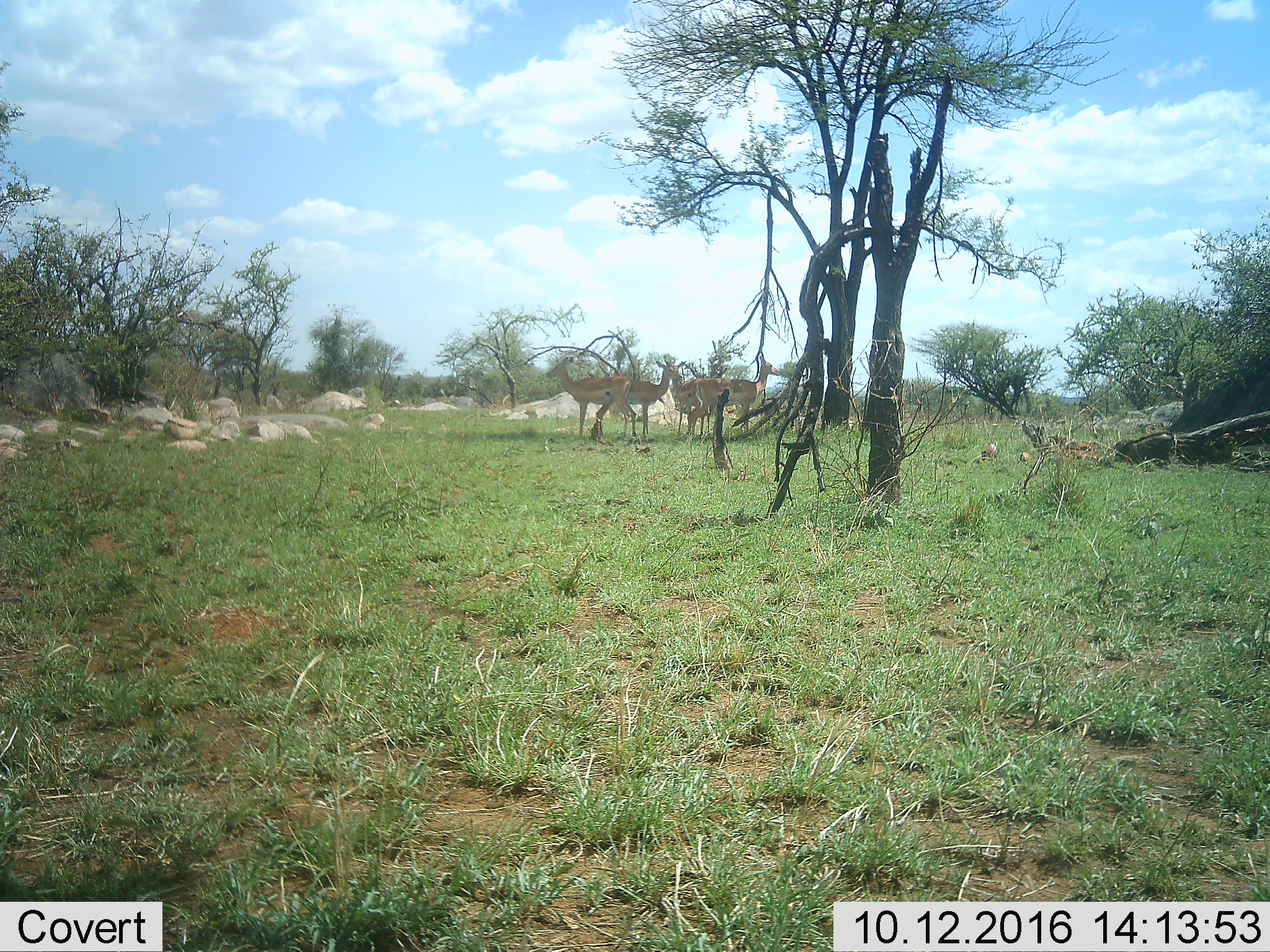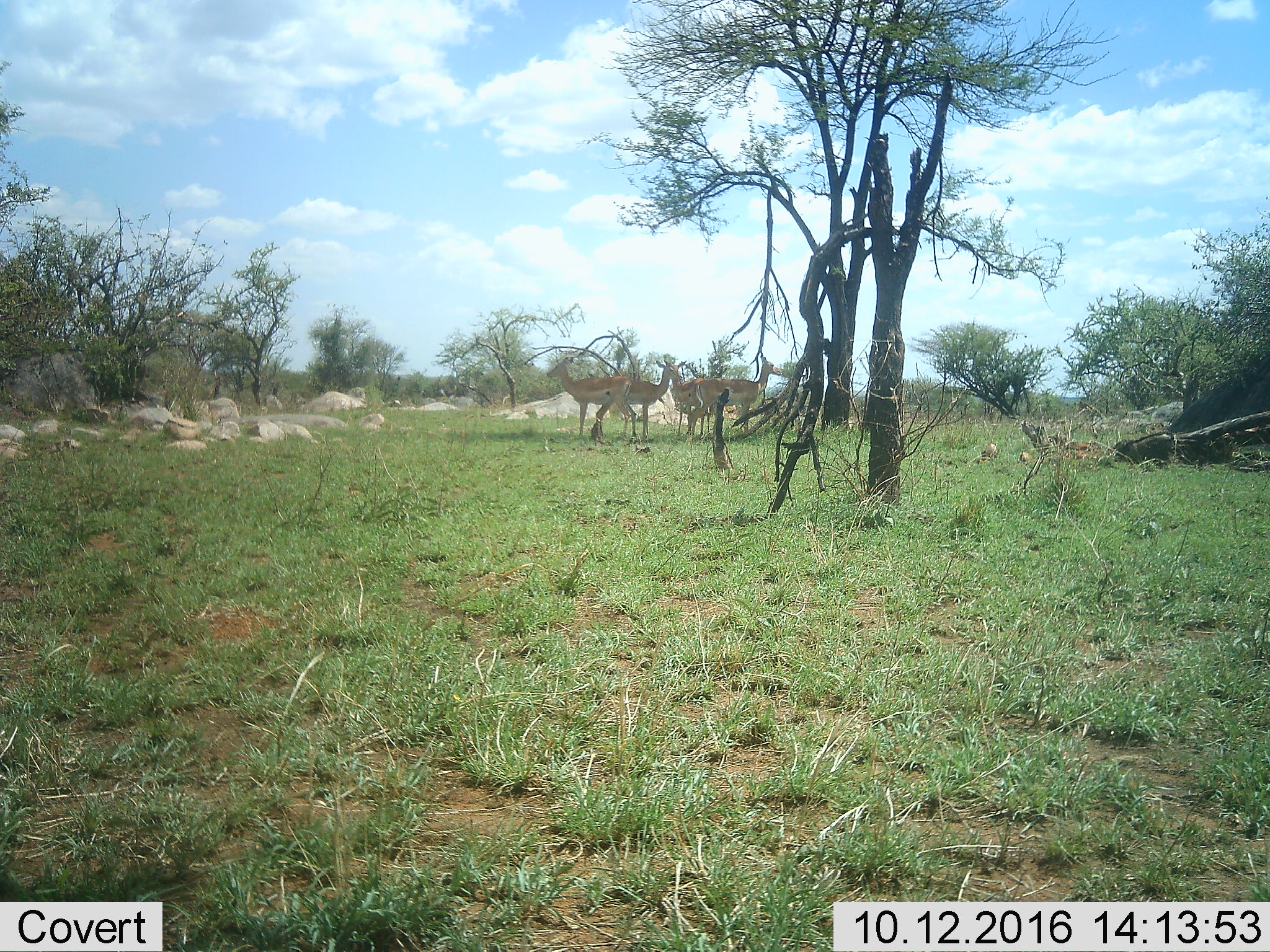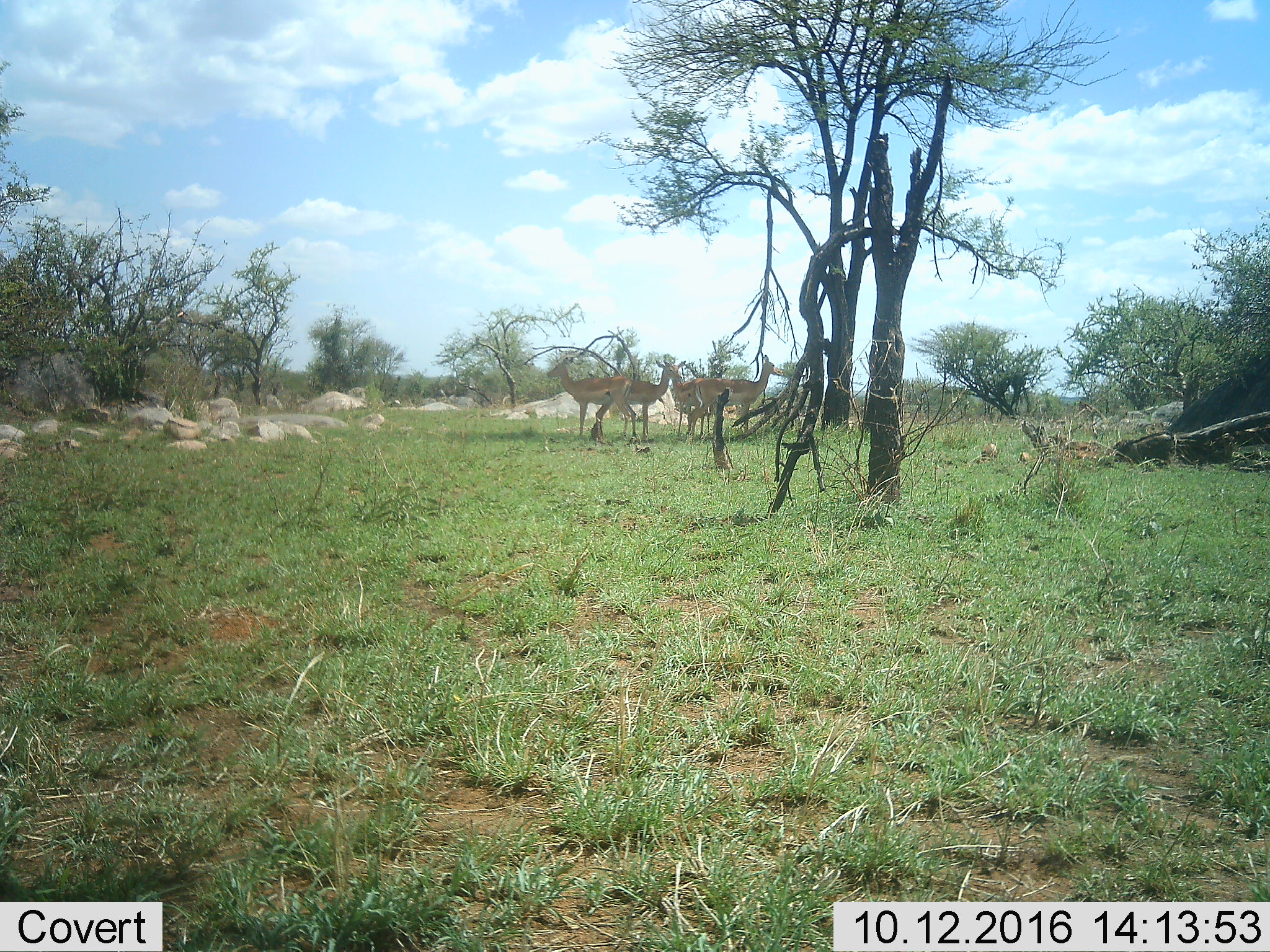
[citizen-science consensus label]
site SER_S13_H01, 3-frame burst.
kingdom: Animalia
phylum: Chordata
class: Mammalia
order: Artiodactyla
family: Bovidae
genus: Aepyceros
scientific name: Aepyceros melampus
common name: impala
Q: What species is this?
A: Impala (Aepyceros melampus).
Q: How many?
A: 4.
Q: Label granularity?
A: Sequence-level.